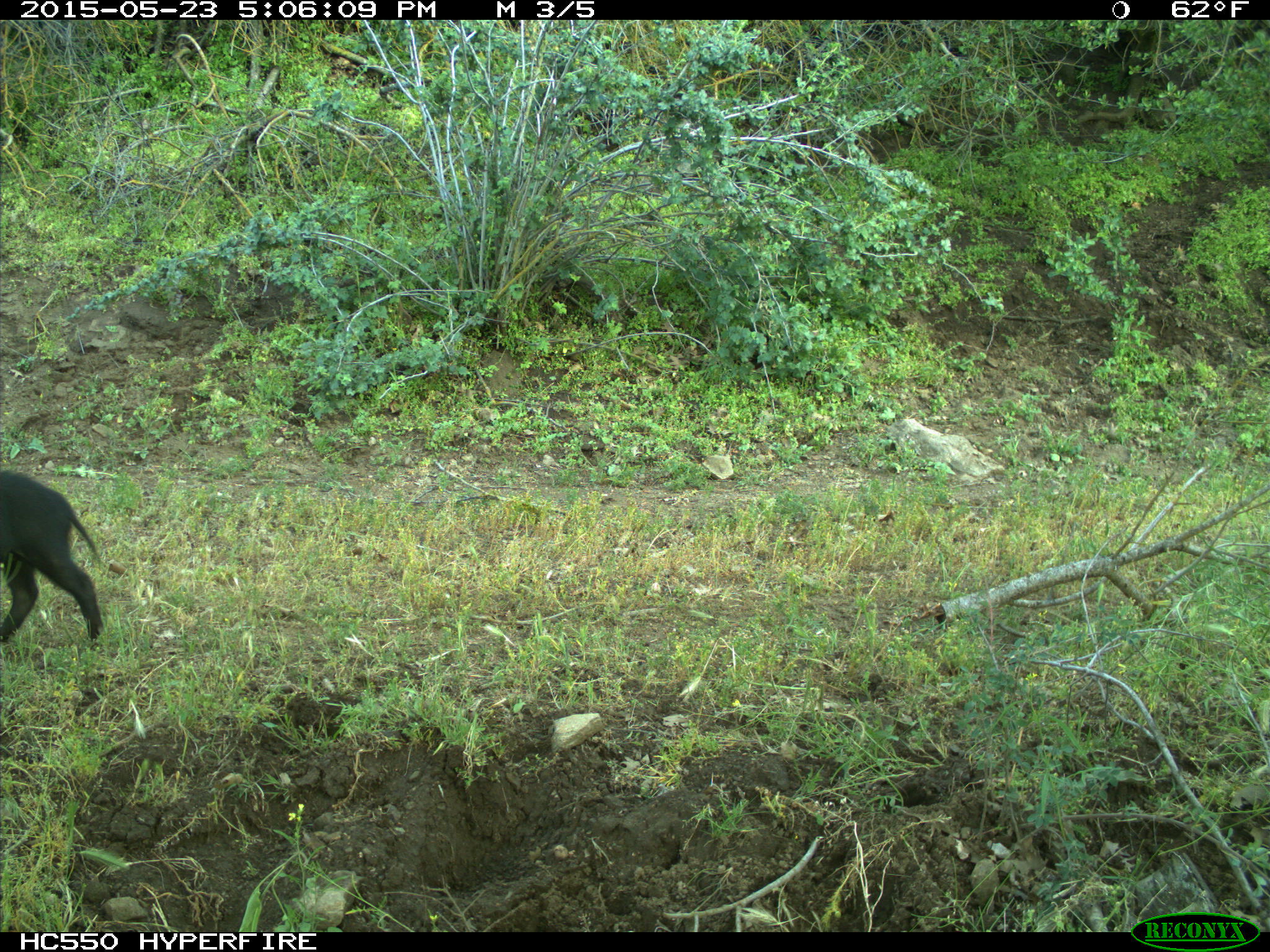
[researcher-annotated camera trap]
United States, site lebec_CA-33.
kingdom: Animalia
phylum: Chordata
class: Mammalia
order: Artiodactyla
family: Suidae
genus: Sus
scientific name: Sus scrofa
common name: wild boar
Sus scrofa (wild boar).